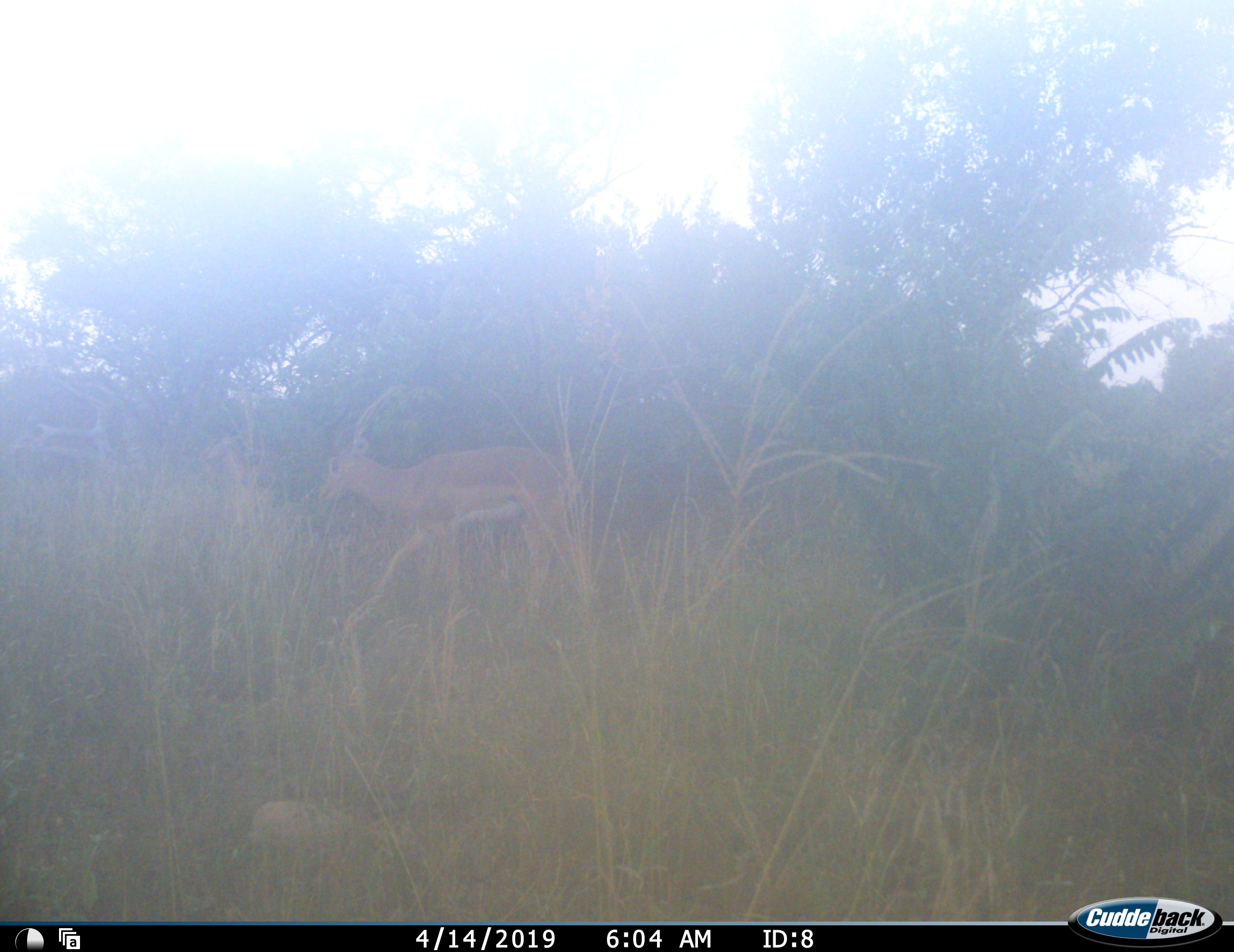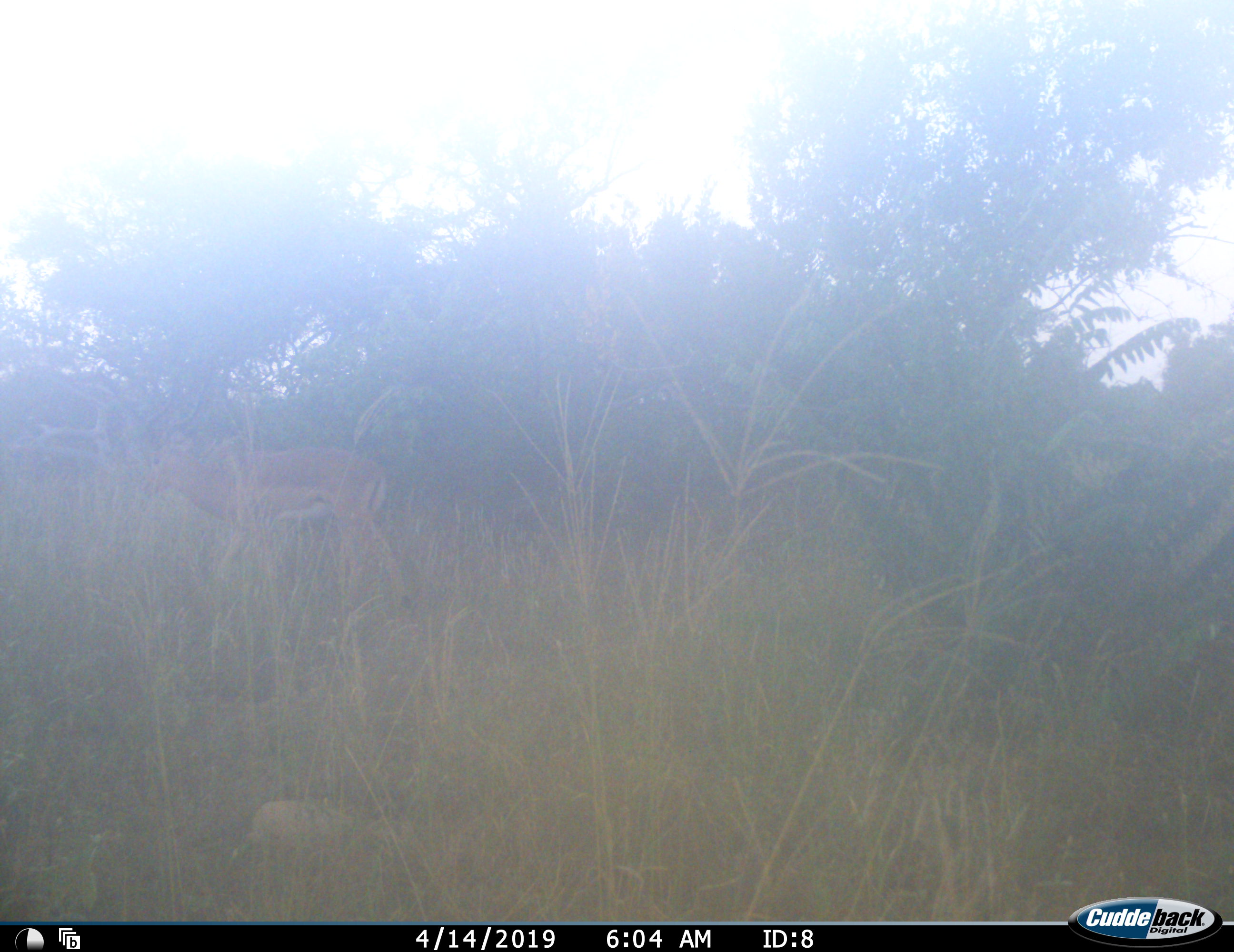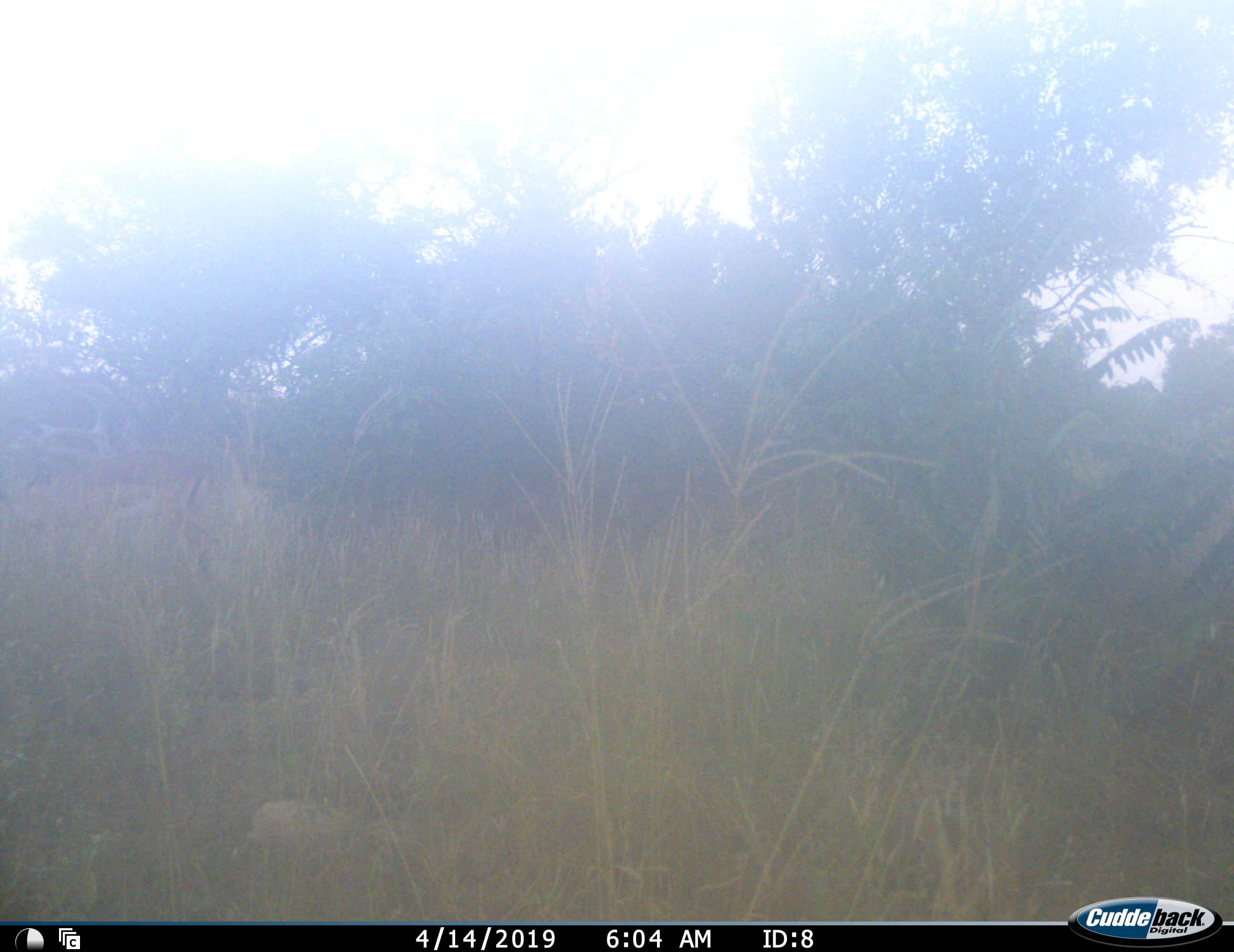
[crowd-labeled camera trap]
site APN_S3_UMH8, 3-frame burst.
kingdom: Animalia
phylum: Chordata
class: Mammalia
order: Artiodactyla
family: Bovidae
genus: Aepyceros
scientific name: Aepyceros melampus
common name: impala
Impala (Aepyceros melampus), count 1. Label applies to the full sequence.